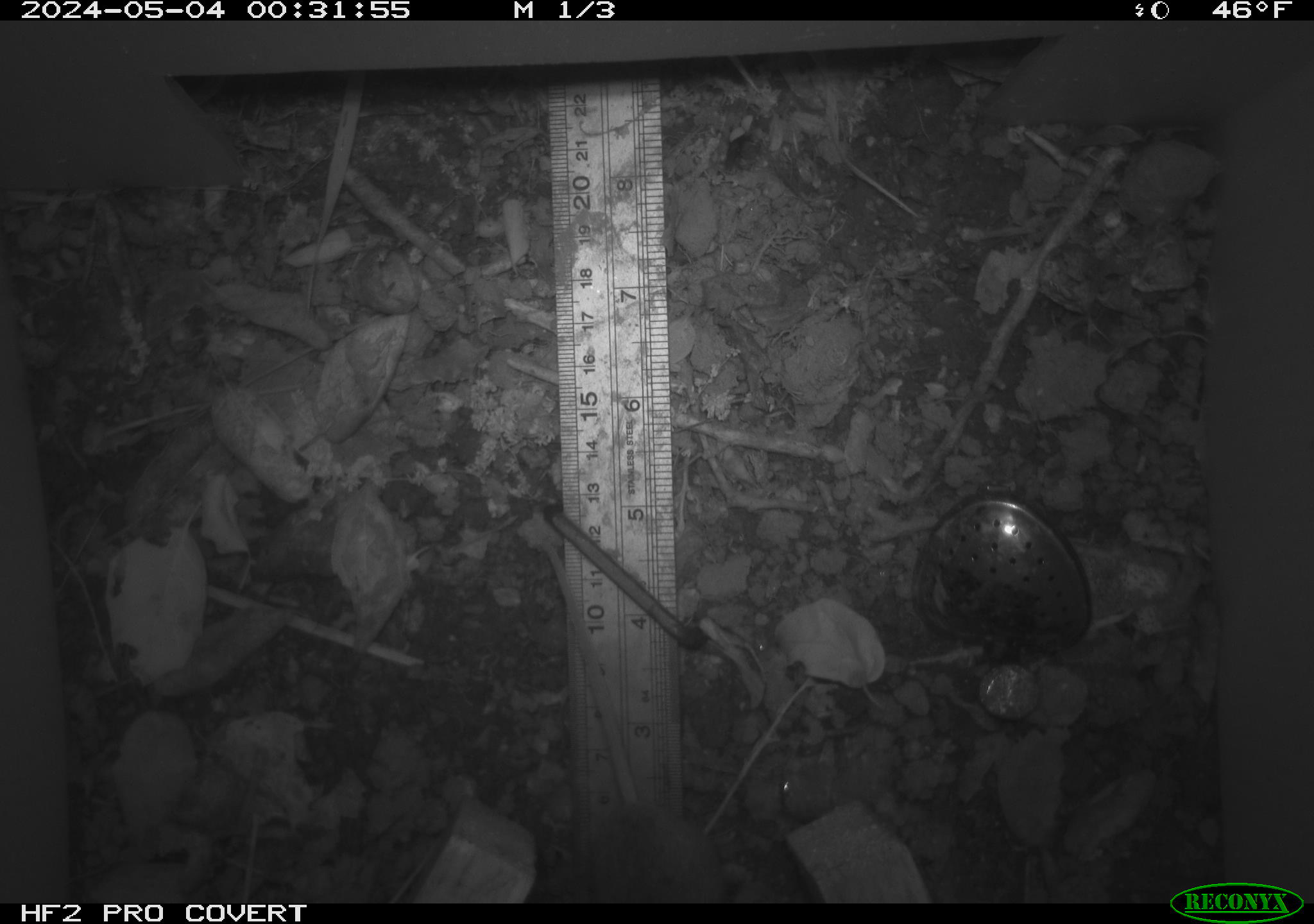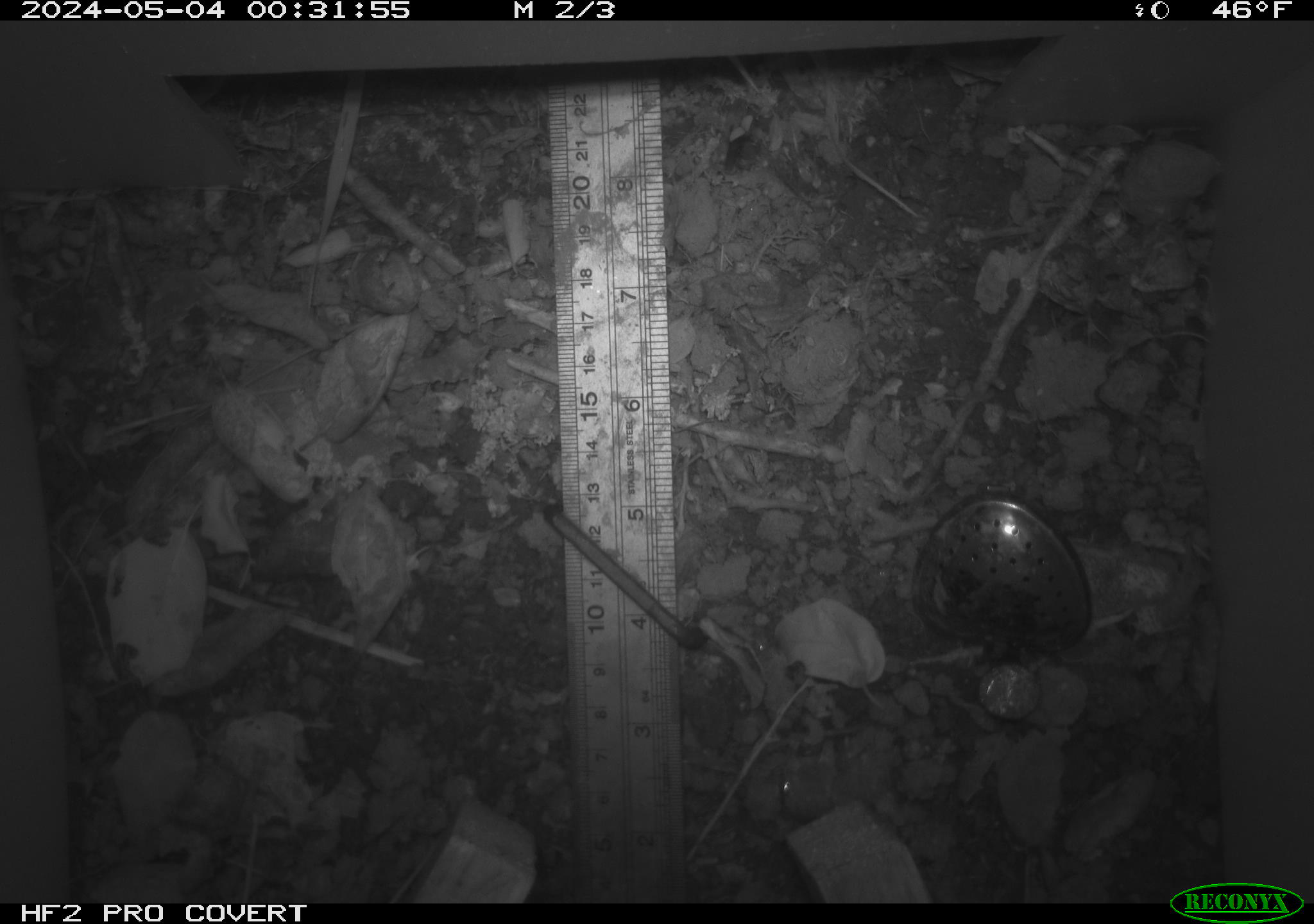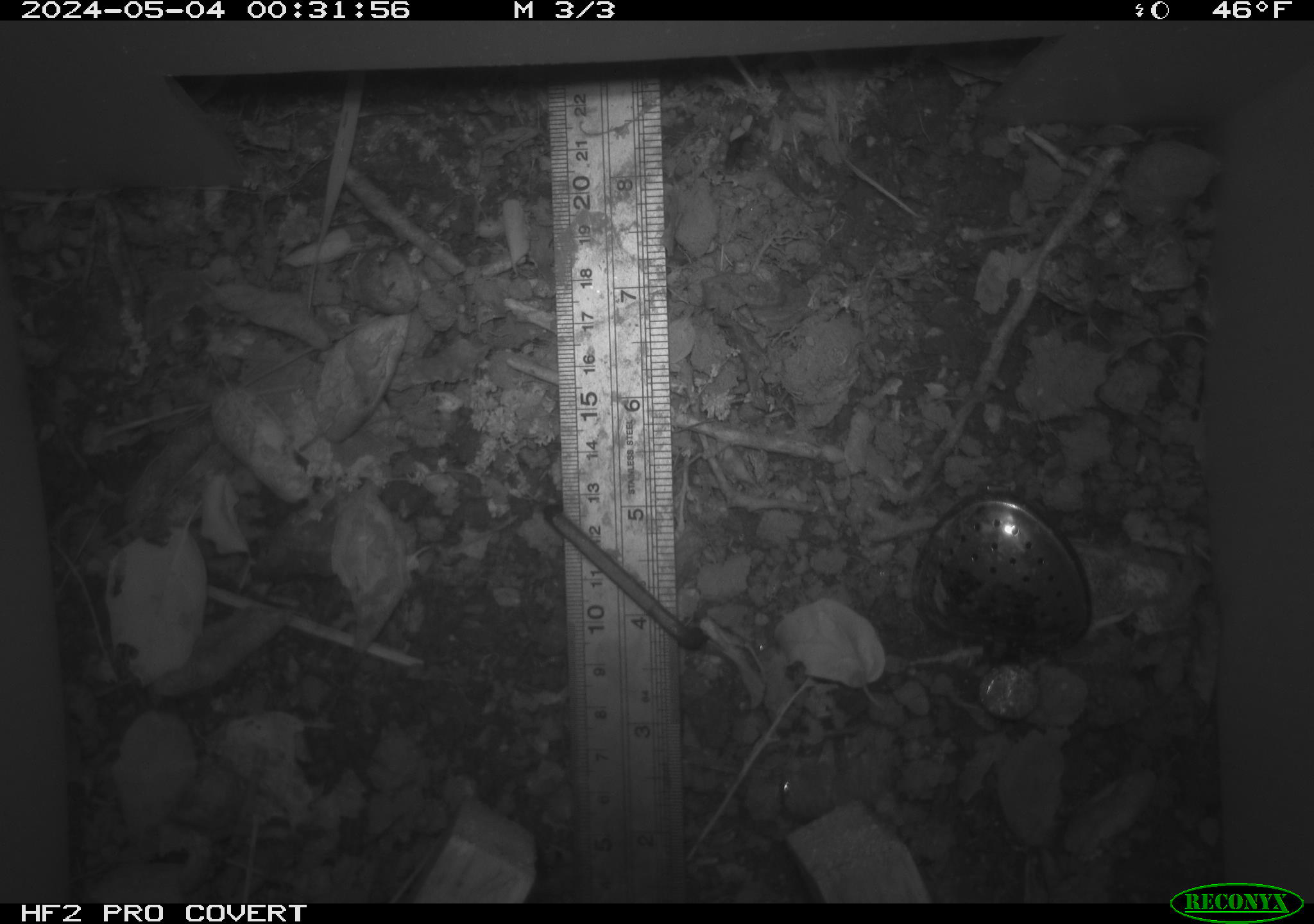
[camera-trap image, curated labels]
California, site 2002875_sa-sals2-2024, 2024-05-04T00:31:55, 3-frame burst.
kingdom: Animalia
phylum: Chordata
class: Mammalia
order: Rodentia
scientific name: Rodentia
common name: rodent